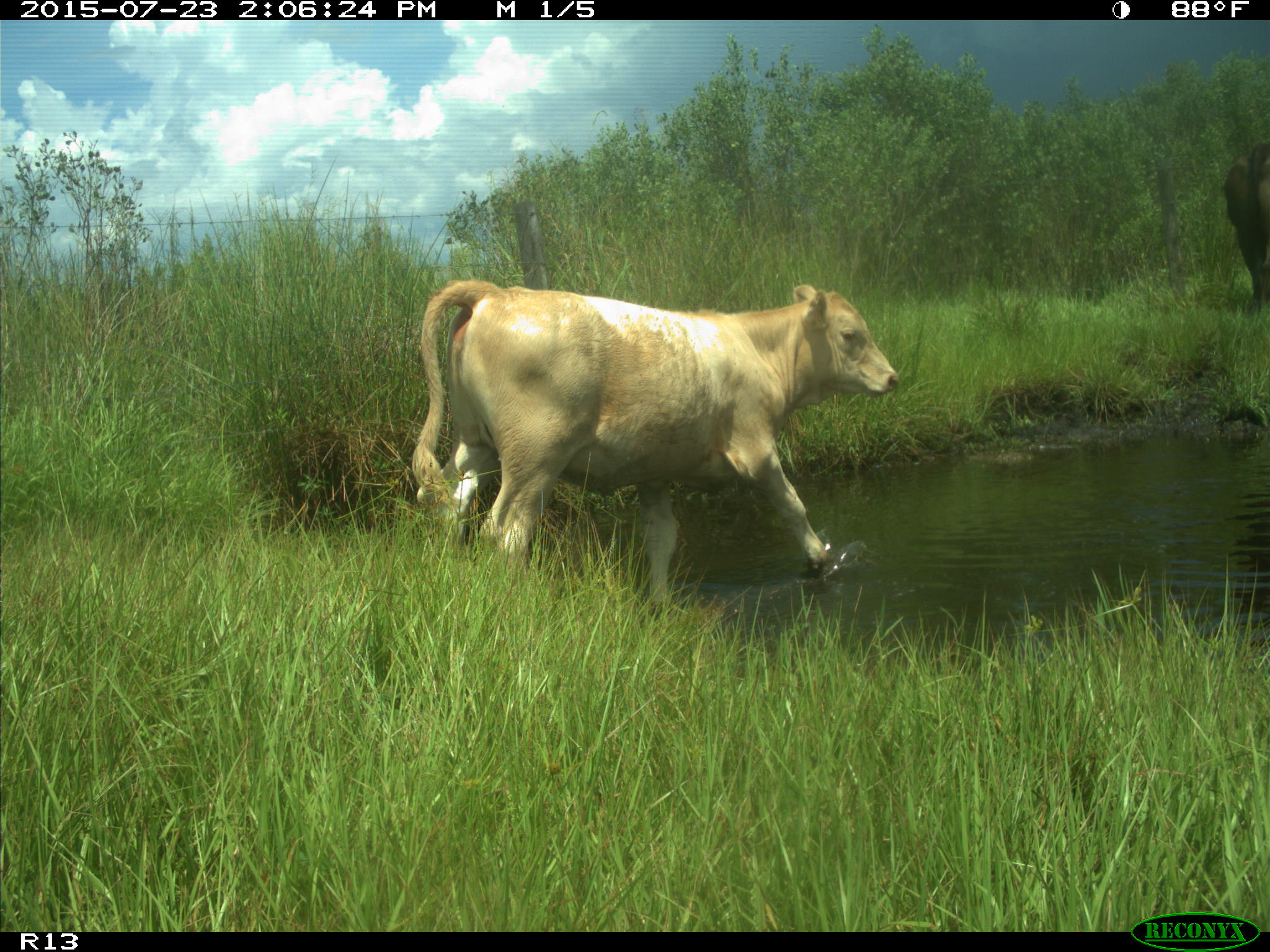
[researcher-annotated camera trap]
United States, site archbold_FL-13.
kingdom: Animalia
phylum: Chordata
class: Mammalia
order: Artiodactyla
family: Bovidae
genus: Bos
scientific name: Bos taurus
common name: domestic cow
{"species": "Bos taurus (domestic cow)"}